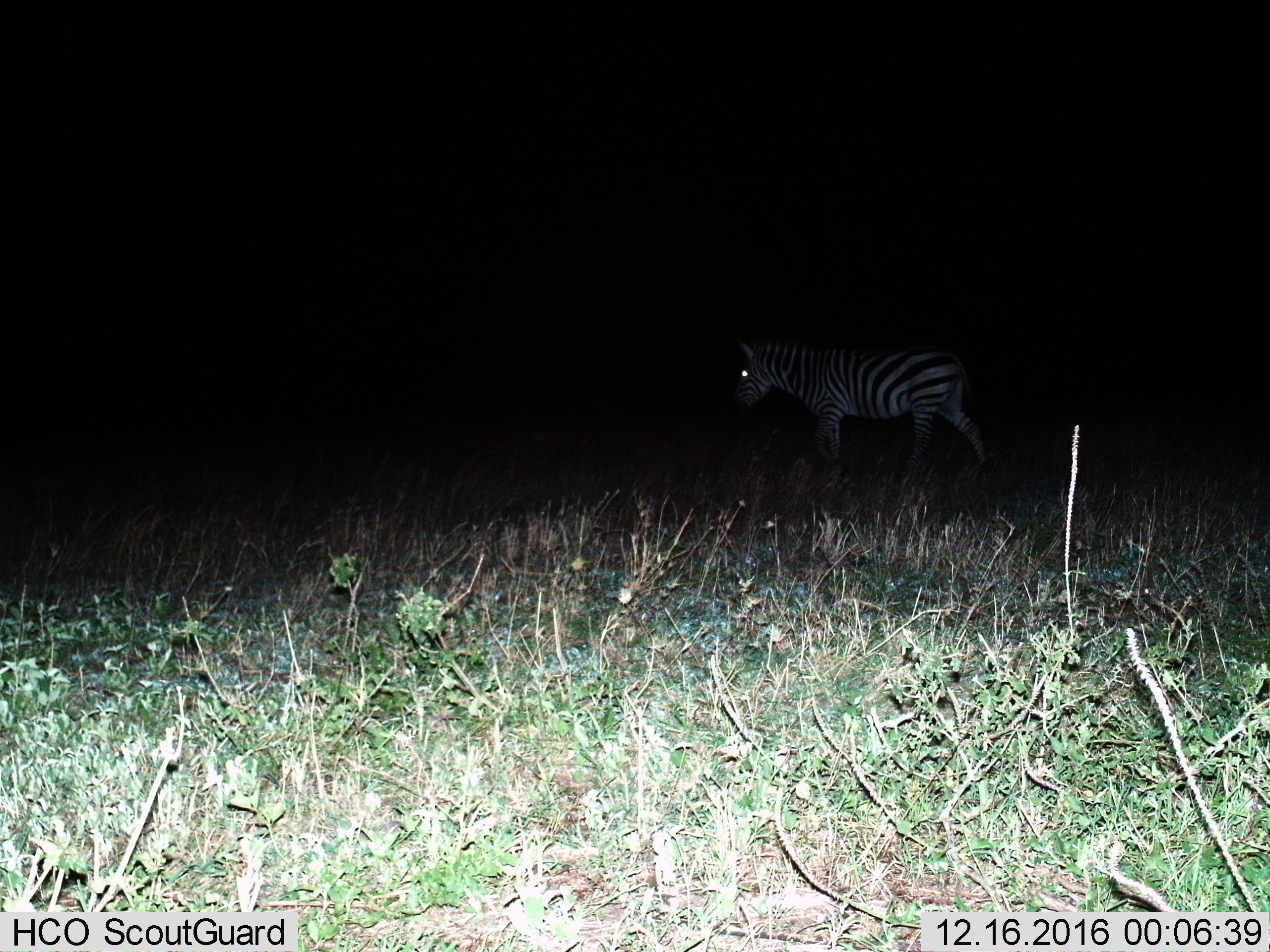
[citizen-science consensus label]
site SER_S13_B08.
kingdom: Animalia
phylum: Chordata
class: Mammalia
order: Perissodactyla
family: Equidae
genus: Equus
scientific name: Equus quagga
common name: plains zebra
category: zebraplains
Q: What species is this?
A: Zebraplains (plains zebra) (Equus quagga).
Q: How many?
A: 1.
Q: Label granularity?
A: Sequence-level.